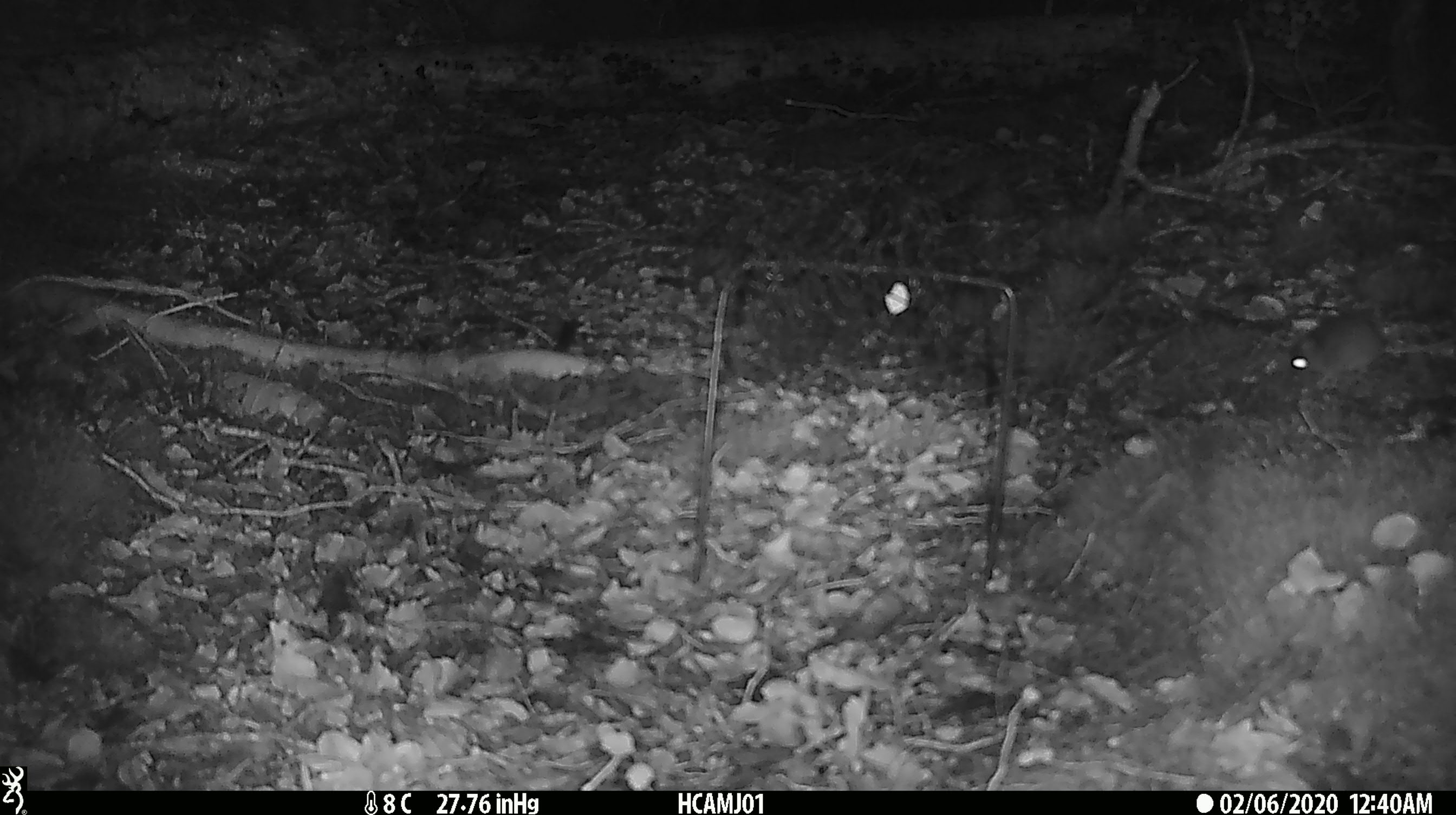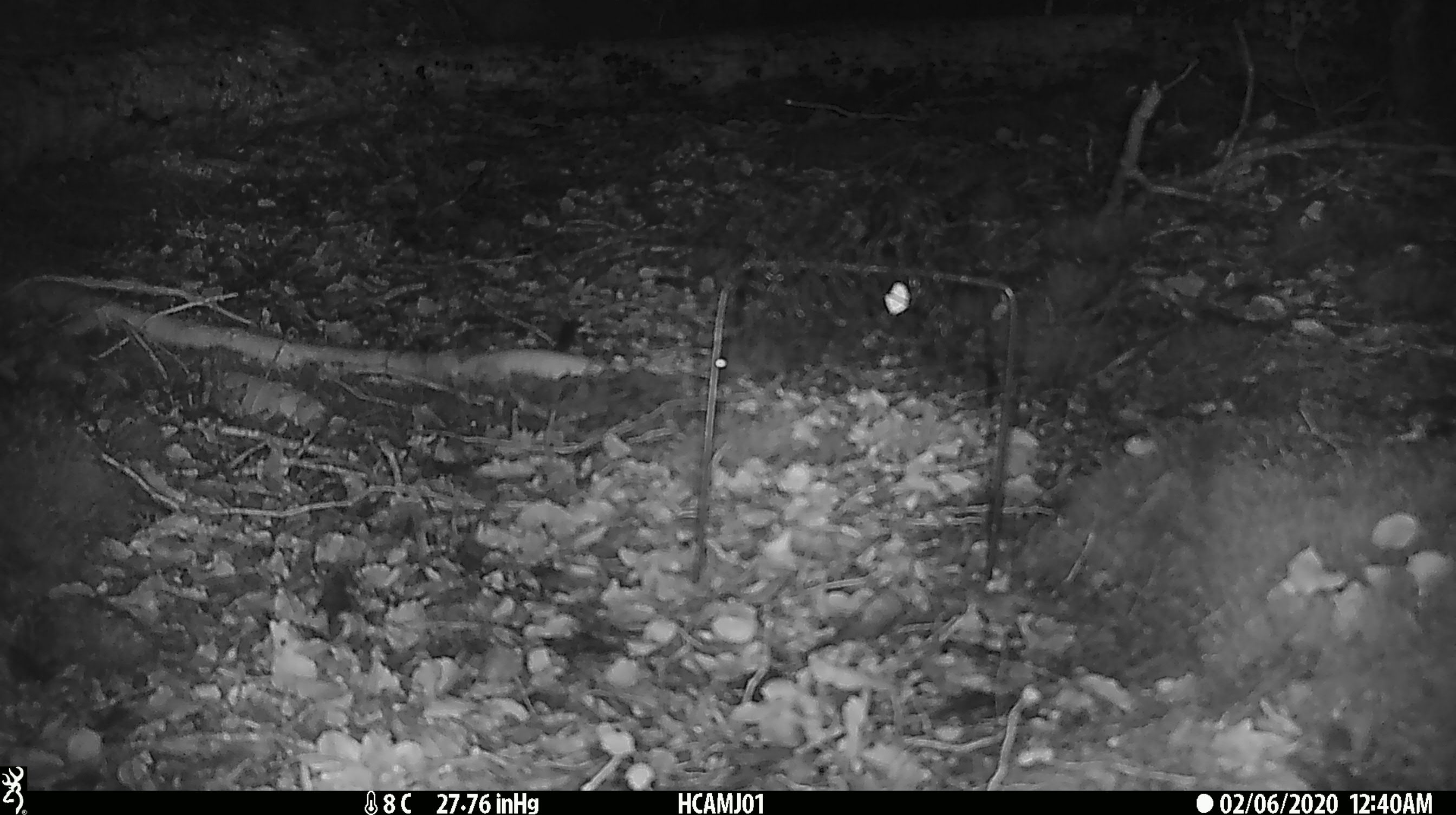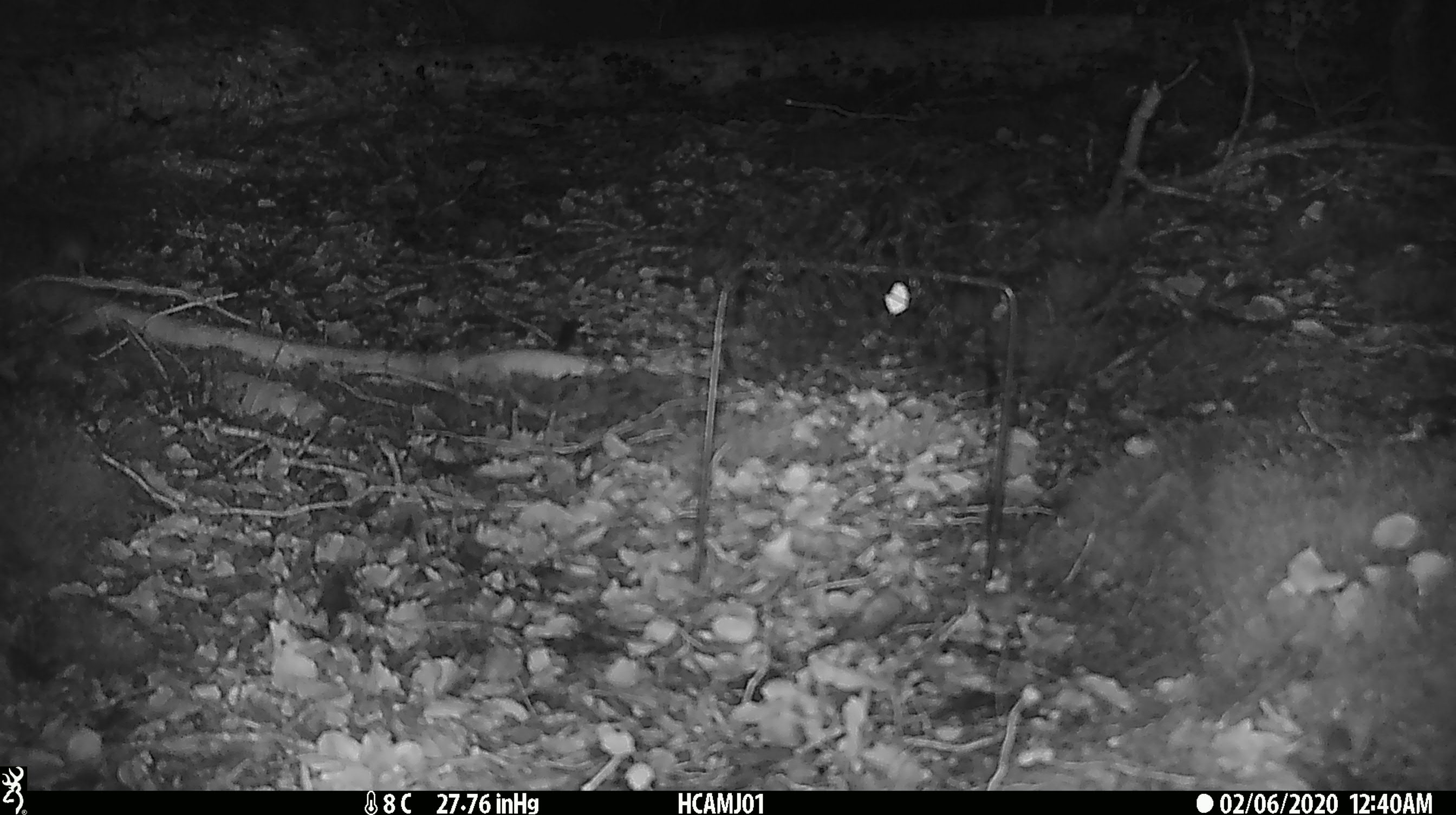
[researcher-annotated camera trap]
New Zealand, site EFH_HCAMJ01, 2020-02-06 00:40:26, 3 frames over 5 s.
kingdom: Animalia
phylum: Chordata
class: Mammalia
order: Rodentia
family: Muridae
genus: Mus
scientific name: Mus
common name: mouse